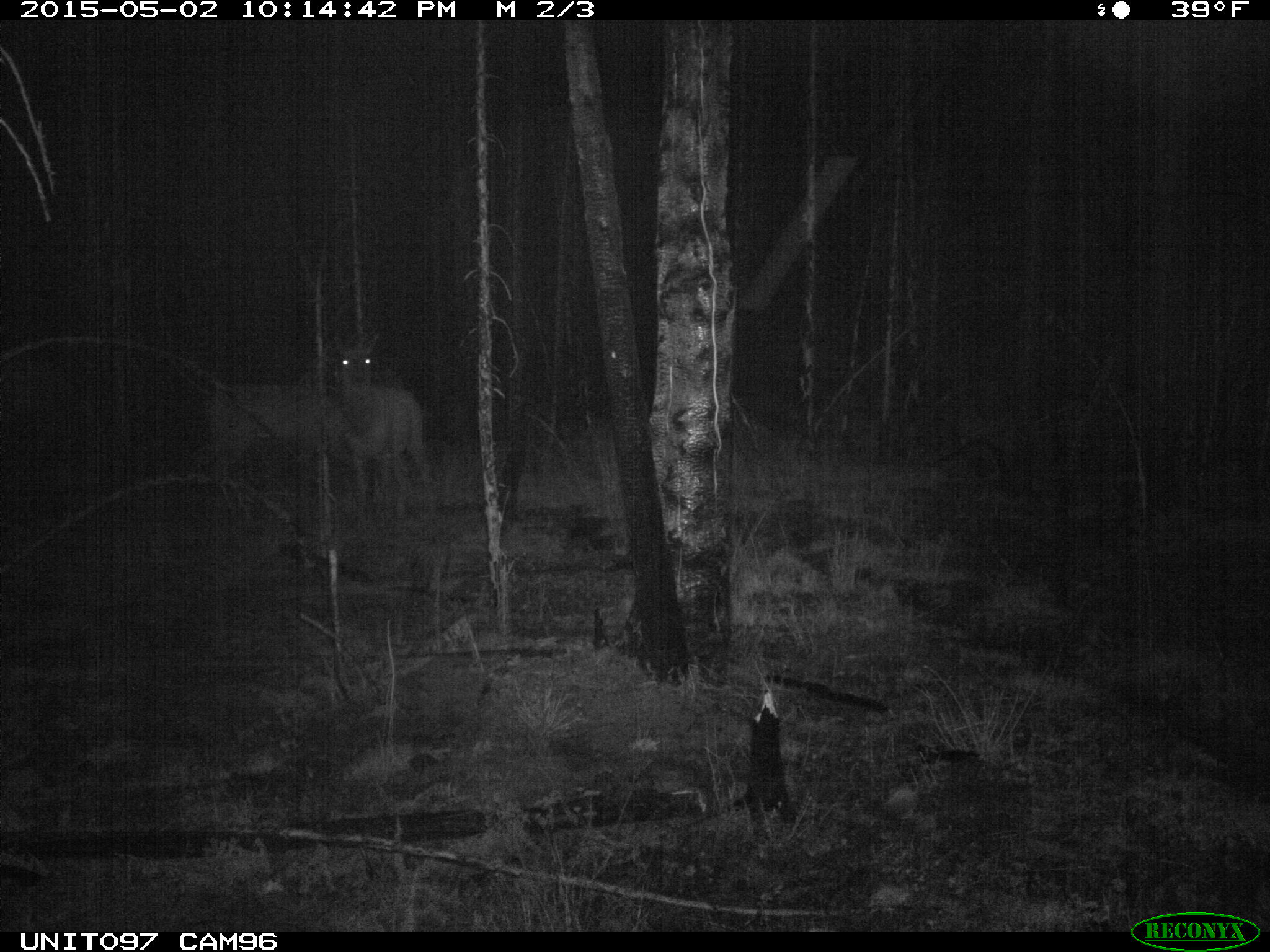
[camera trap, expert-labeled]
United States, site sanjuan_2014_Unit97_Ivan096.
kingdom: Animalia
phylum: Chordata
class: Mammalia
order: Artiodactyla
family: Cervidae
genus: Cervus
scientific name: Cervus elaphus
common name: red deer